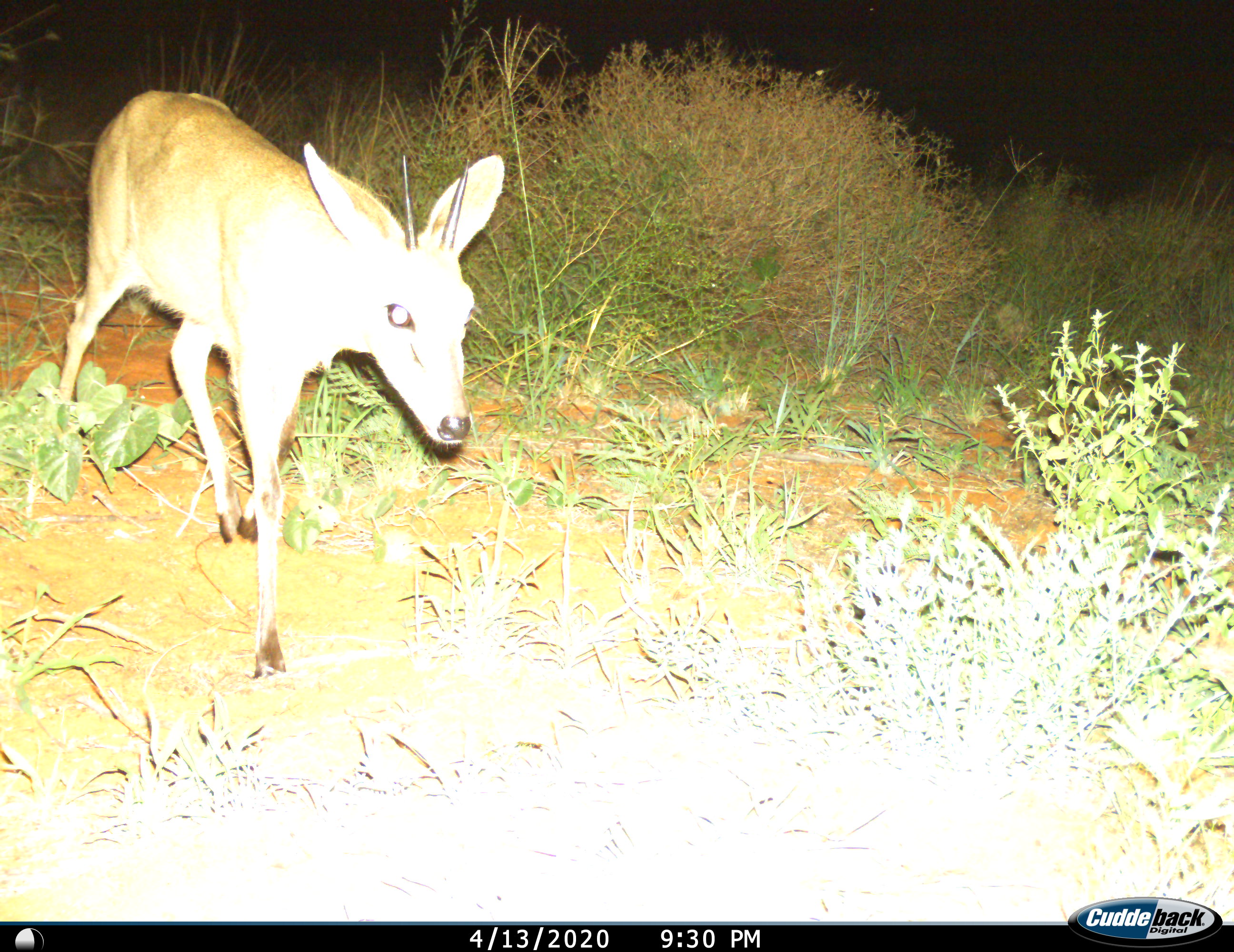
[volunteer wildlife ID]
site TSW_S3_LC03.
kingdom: Animalia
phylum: Chordata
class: Mammalia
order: Artiodactyla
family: Bovidae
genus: Sylvicapra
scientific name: Sylvicapra grimmia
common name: common duiker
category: duikercommongrey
Duikercommongrey (common duiker) (Sylvicapra grimmia), count 1. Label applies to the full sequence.